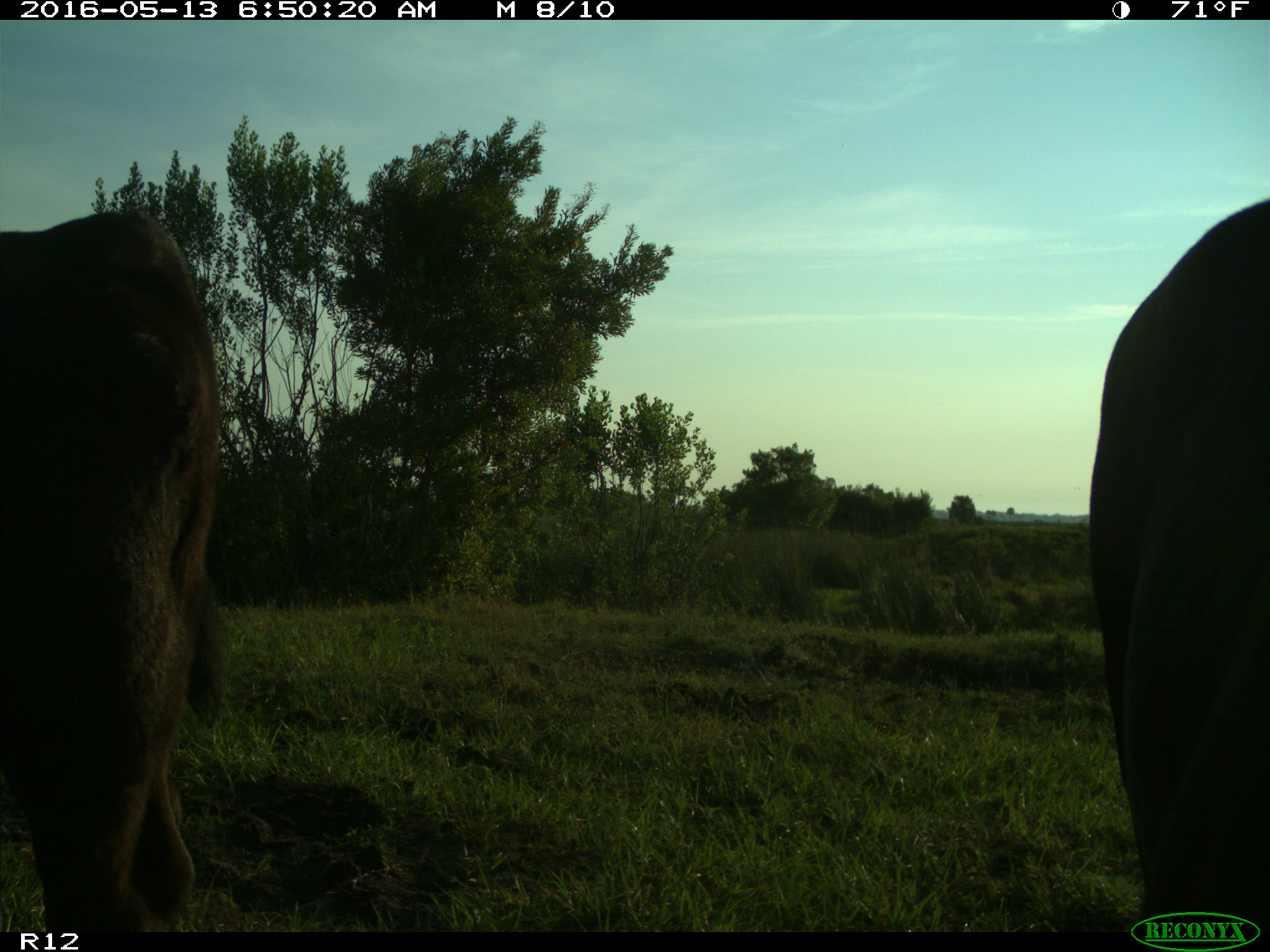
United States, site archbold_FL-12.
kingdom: Animalia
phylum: Chordata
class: Mammalia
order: Artiodactyla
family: Bovidae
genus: Bos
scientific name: Bos taurus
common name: domestic cow